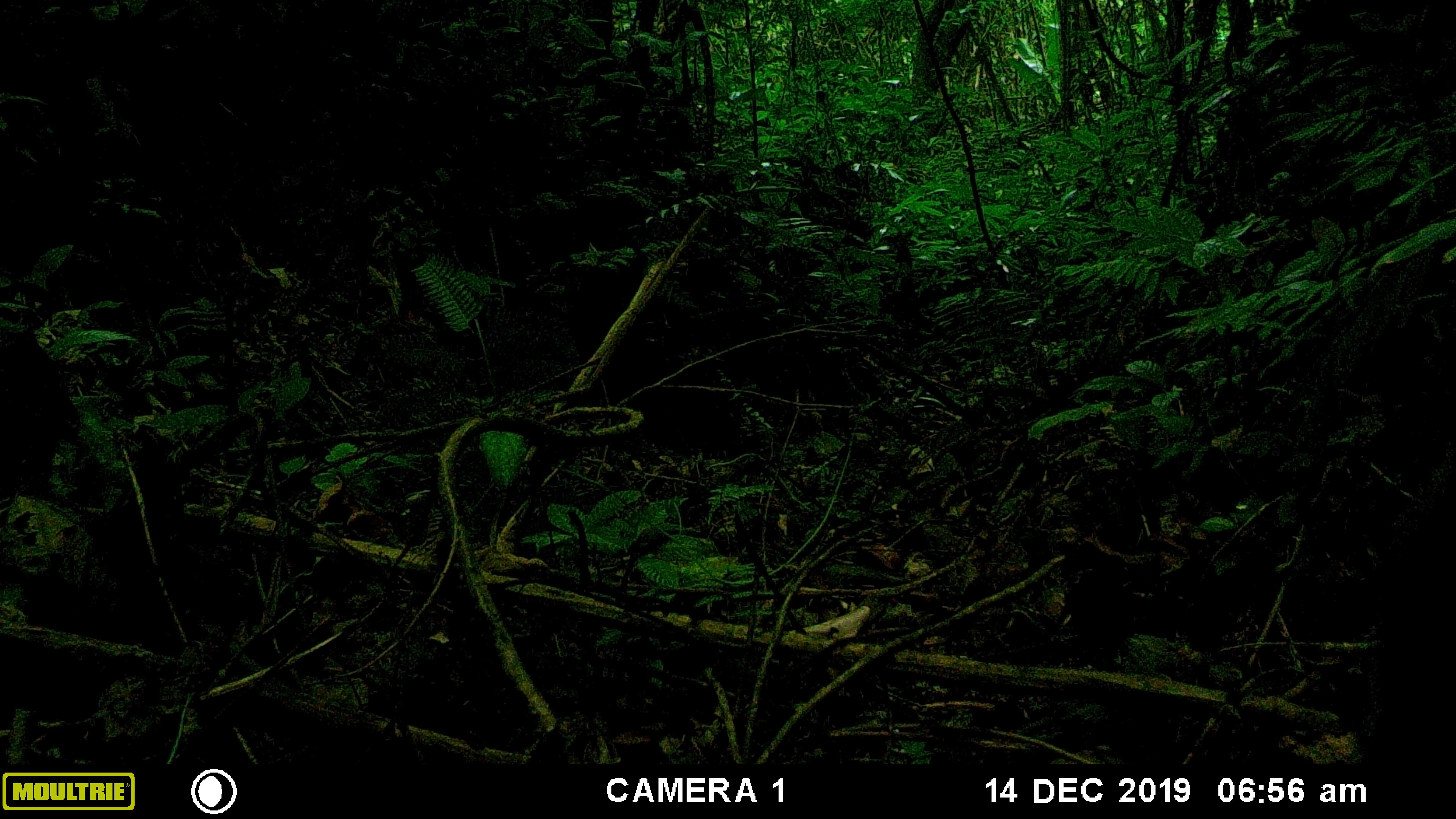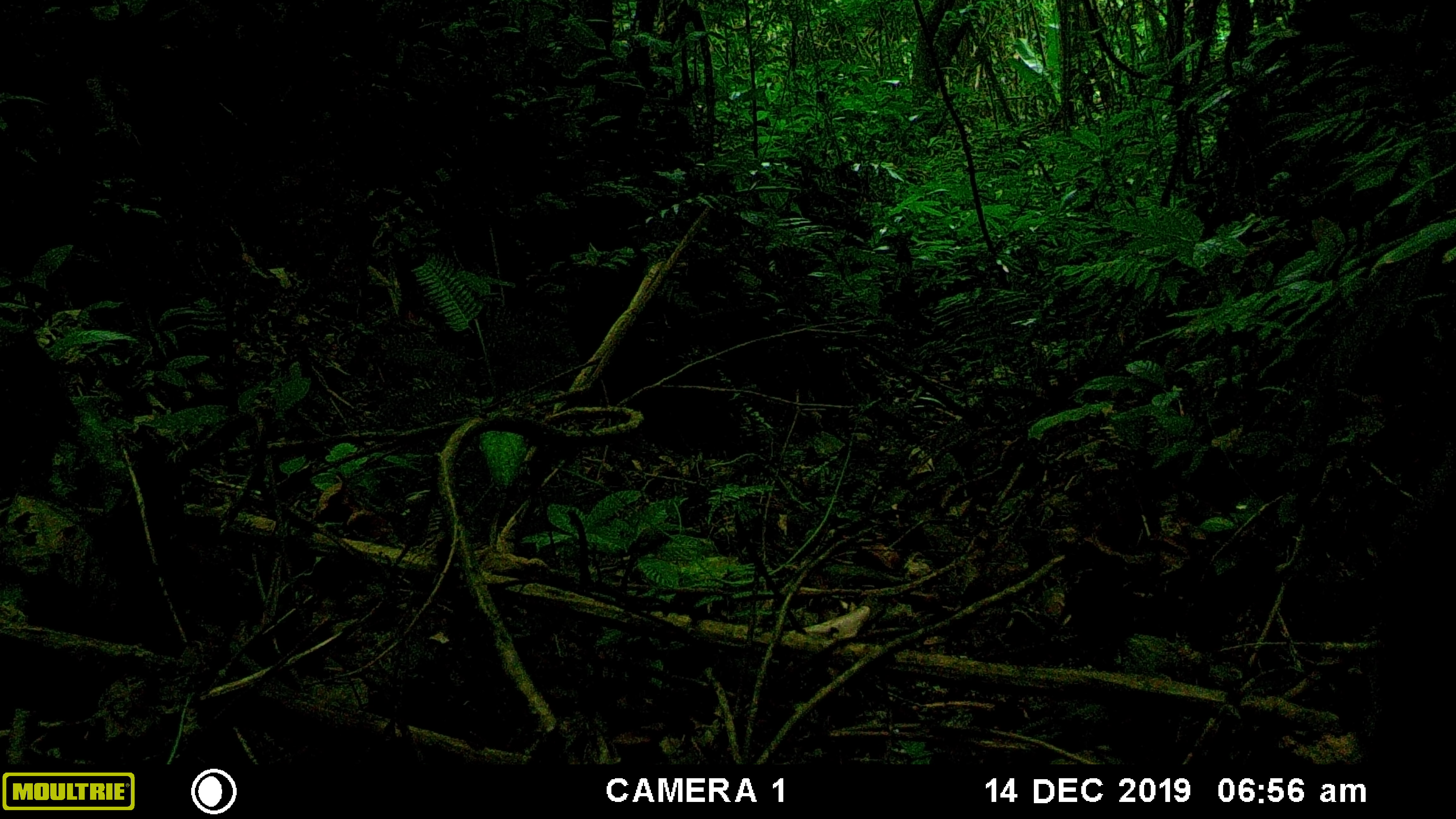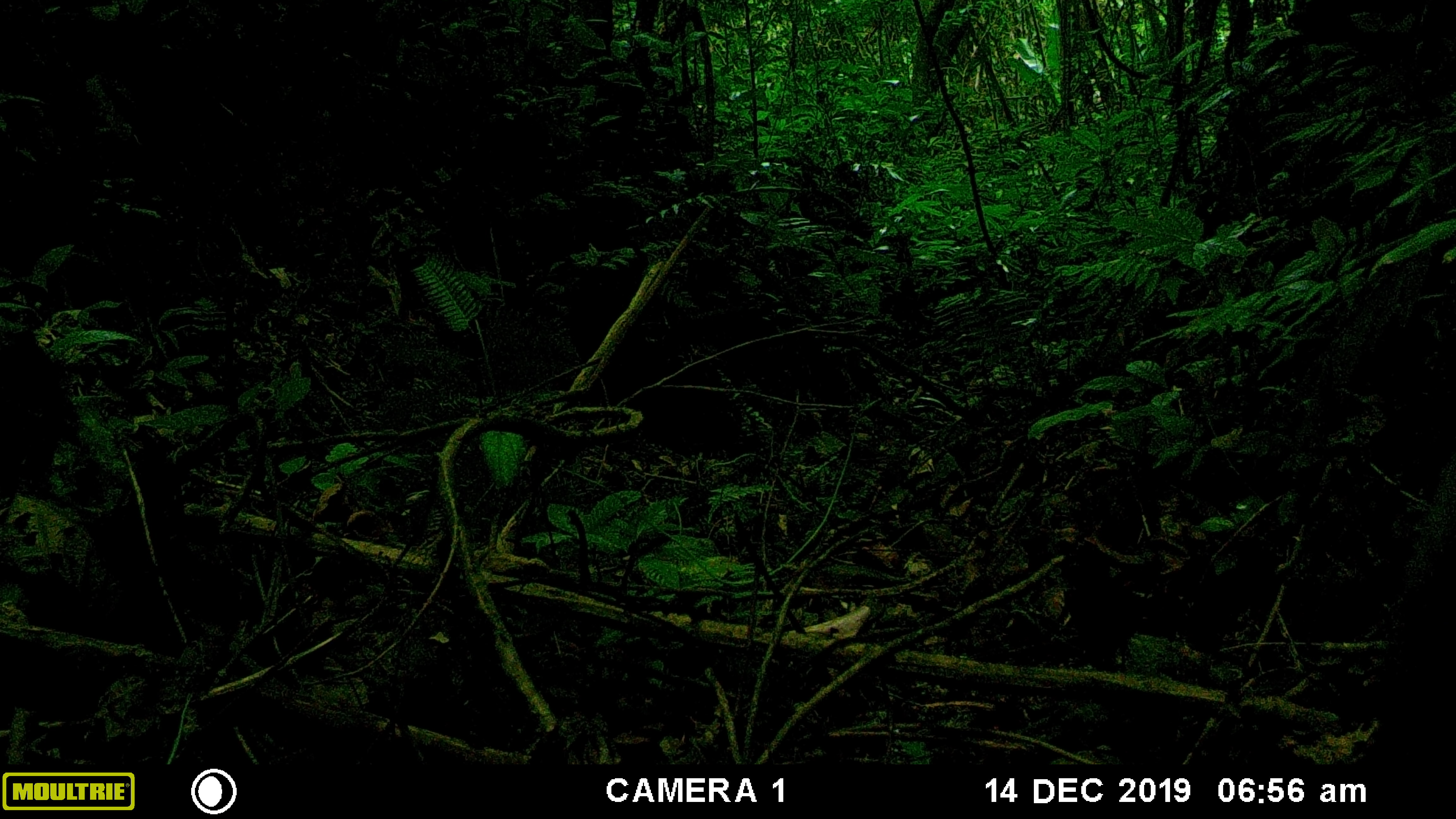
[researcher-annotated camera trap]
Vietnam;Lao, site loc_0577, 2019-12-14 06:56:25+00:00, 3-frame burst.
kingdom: Animalia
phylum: Chordata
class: Aves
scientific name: Aves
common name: bird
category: unidentified bird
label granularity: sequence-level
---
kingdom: Animalia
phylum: Chordata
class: Mammalia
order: Artiodactyla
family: Suidae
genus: Sus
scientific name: Sus scrofa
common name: eurasian wild pig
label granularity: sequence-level